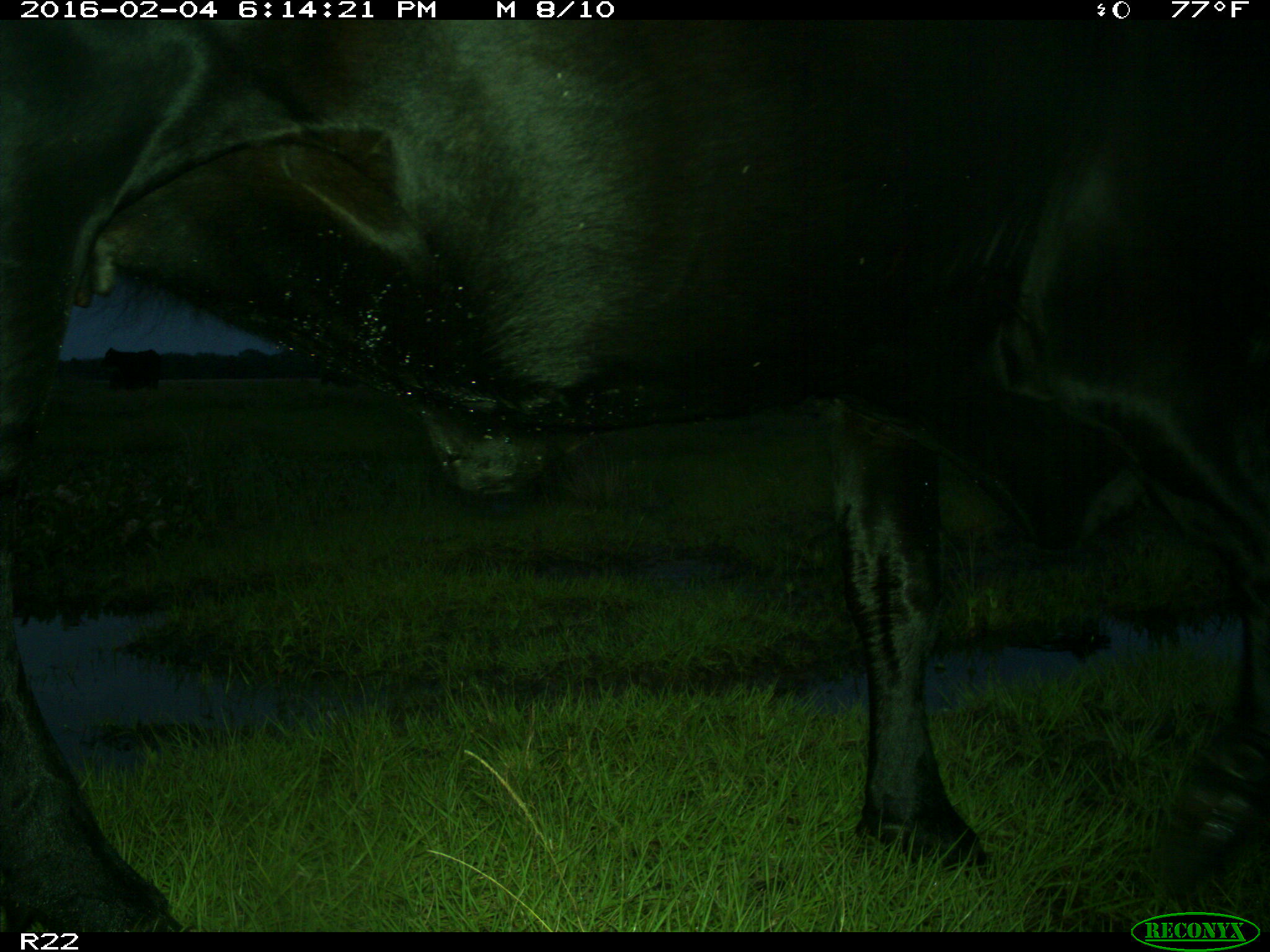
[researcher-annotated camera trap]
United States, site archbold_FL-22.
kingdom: Animalia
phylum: Chordata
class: Mammalia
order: Artiodactyla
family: Bovidae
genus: Bos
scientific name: Bos taurus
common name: domestic cow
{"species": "Bos taurus (domestic cow)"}